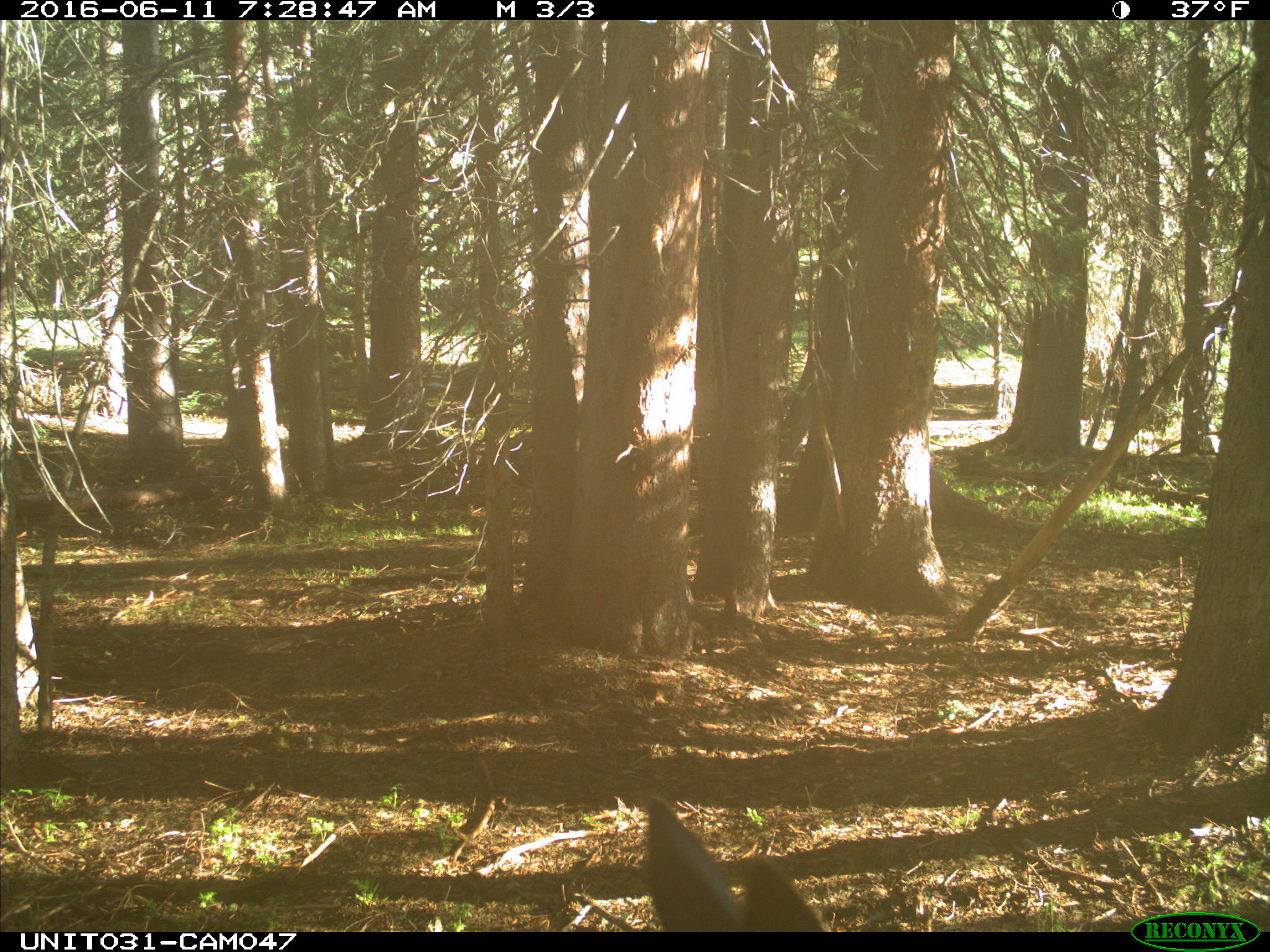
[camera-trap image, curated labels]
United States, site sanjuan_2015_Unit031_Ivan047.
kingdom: Animalia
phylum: Chordata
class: Mammalia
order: Artiodactyla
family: Cervidae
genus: Cervus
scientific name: Cervus elaphus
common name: red deer